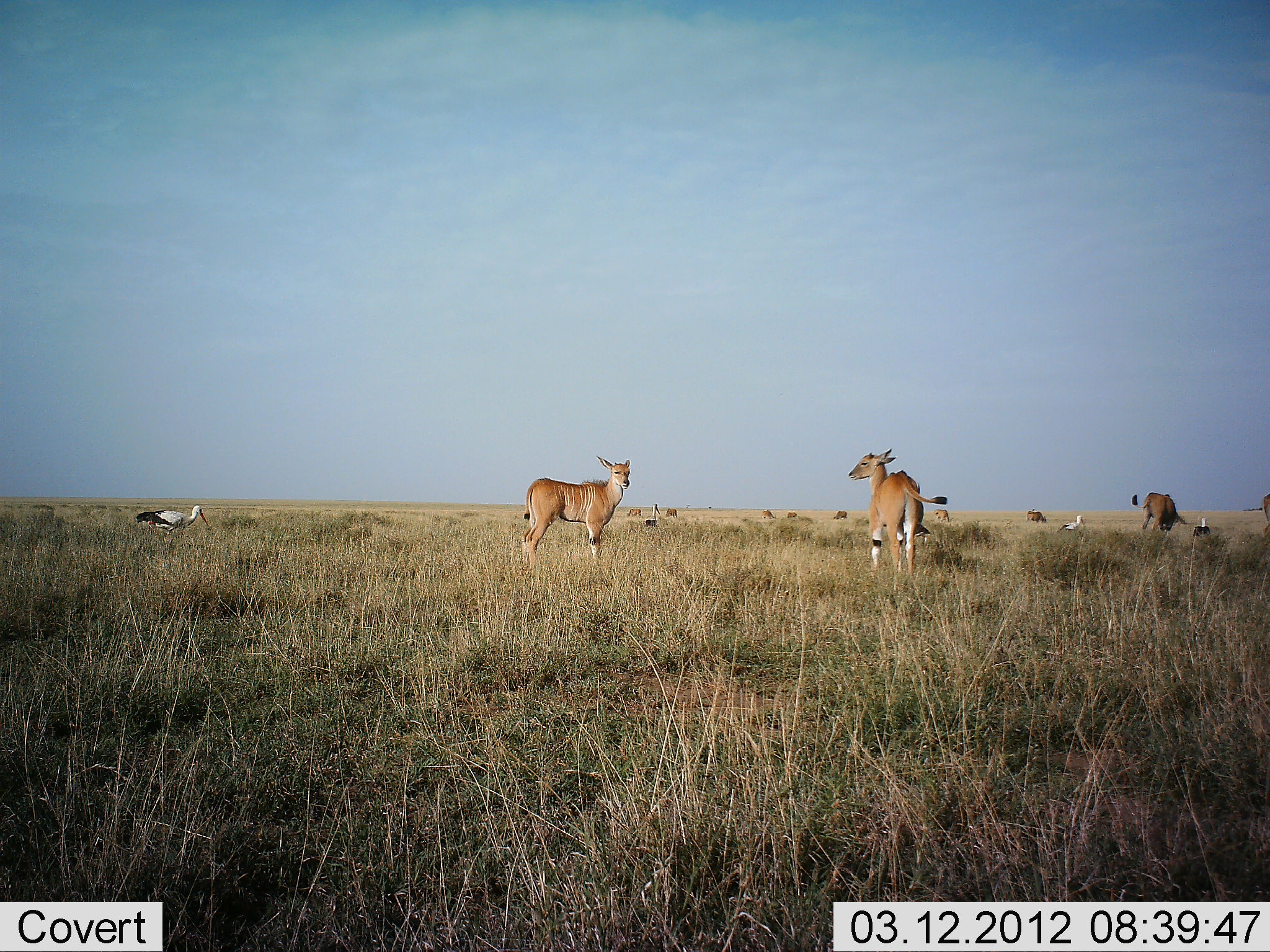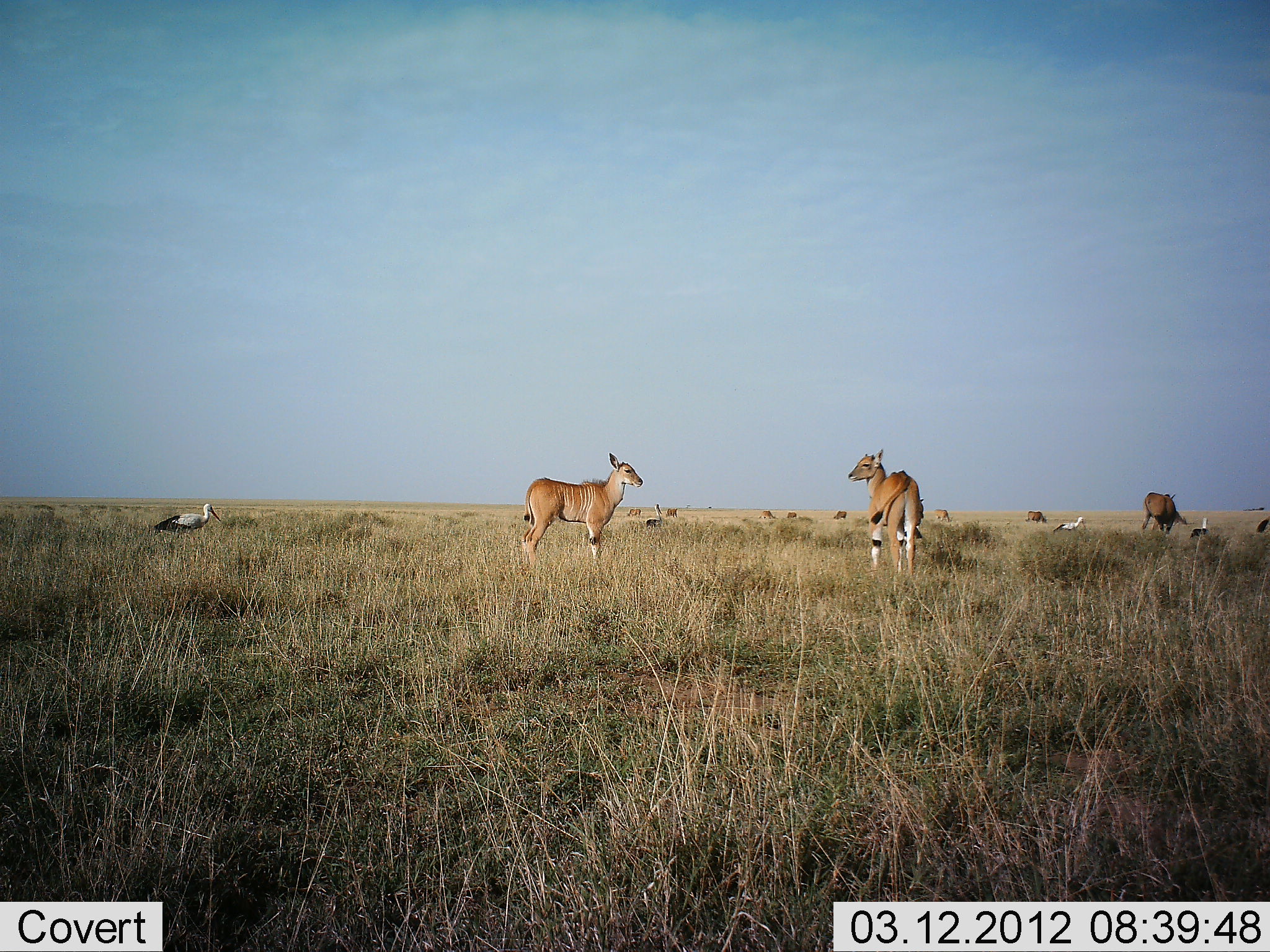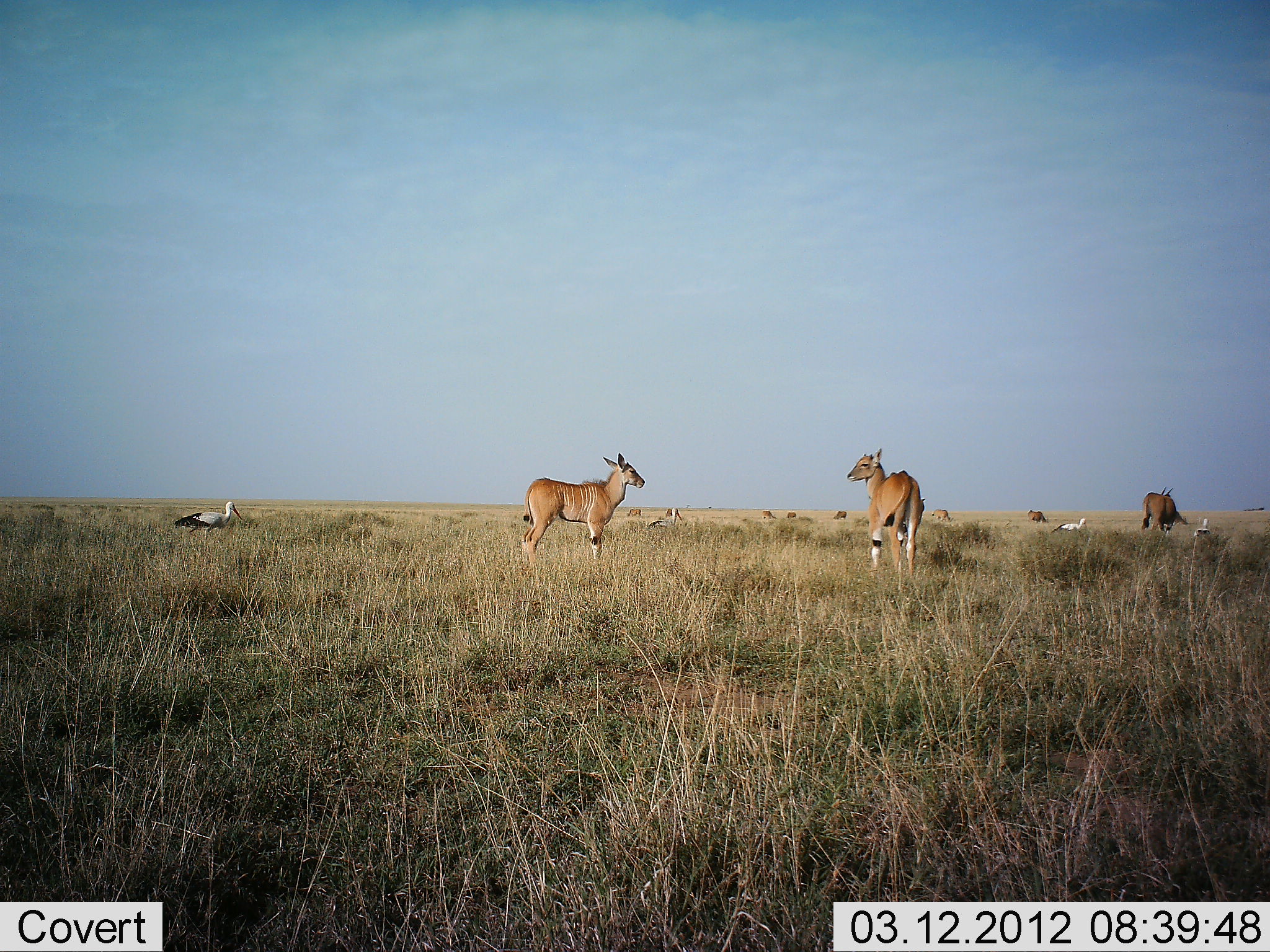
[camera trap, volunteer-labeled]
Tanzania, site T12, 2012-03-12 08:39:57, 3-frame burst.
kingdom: Animalia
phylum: Chordata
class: Mammalia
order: Artiodactyla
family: Bovidae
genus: Tragelaphus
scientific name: Tragelaphus oryx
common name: eland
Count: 11-50.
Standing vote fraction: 100%.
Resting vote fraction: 0%.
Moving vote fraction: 8%.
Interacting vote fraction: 0%.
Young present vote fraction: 42%.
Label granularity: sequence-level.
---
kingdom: Animalia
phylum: Chordata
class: Aves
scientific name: Aves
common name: bird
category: otherbird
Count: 4.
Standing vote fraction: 56%.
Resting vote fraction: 6%.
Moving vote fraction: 67%.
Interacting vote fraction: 0%.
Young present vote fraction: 0%.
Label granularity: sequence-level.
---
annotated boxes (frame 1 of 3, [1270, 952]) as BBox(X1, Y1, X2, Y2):
animal: BBox(847, 448, 949, 593); BBox(520, 454, 632, 574); BBox(135, 505, 209, 542); BBox(1130, 491, 1188, 537); BBox(1056, 515, 1085, 534); BBox(1191, 516, 1212, 542); BBox(645, 503, 661, 530)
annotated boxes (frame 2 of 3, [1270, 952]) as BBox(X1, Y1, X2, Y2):
animal: BBox(521, 452, 643, 573); BBox(847, 447, 925, 587); BBox(153, 502, 223, 541); BBox(1140, 491, 1189, 537); BBox(896, 498, 926, 550); BBox(1188, 516, 1212, 542); BBox(1256, 507, 1270, 541)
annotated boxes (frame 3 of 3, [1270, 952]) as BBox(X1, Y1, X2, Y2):
animal: BBox(521, 452, 646, 573); BBox(846, 447, 924, 590); BBox(172, 500, 243, 539); BBox(1140, 491, 1191, 536); BBox(1154, 485, 1176, 534); BBox(647, 507, 683, 532); BBox(1050, 515, 1088, 534); BBox(1188, 516, 1212, 542); BBox(931, 509, 951, 525); BBox(626, 508, 642, 518)